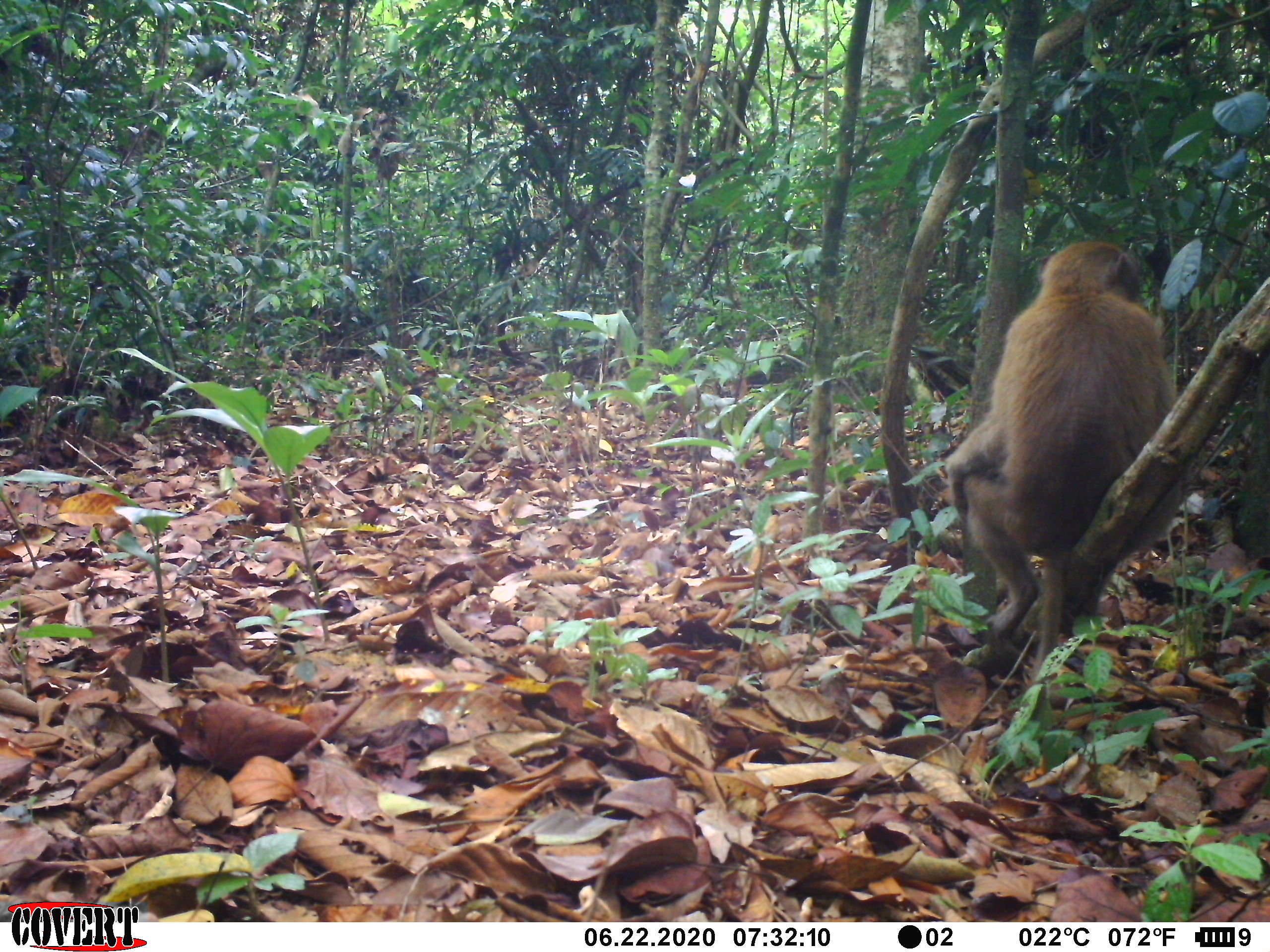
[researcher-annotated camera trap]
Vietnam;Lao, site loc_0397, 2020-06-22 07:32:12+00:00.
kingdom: Animalia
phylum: Chordata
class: Mammalia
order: Primates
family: Cercopithecidae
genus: Macaca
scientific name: Macaca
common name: macaques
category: assam or rhesus macaque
Assam or rhesus macaque (macaques) (Macaca). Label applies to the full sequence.